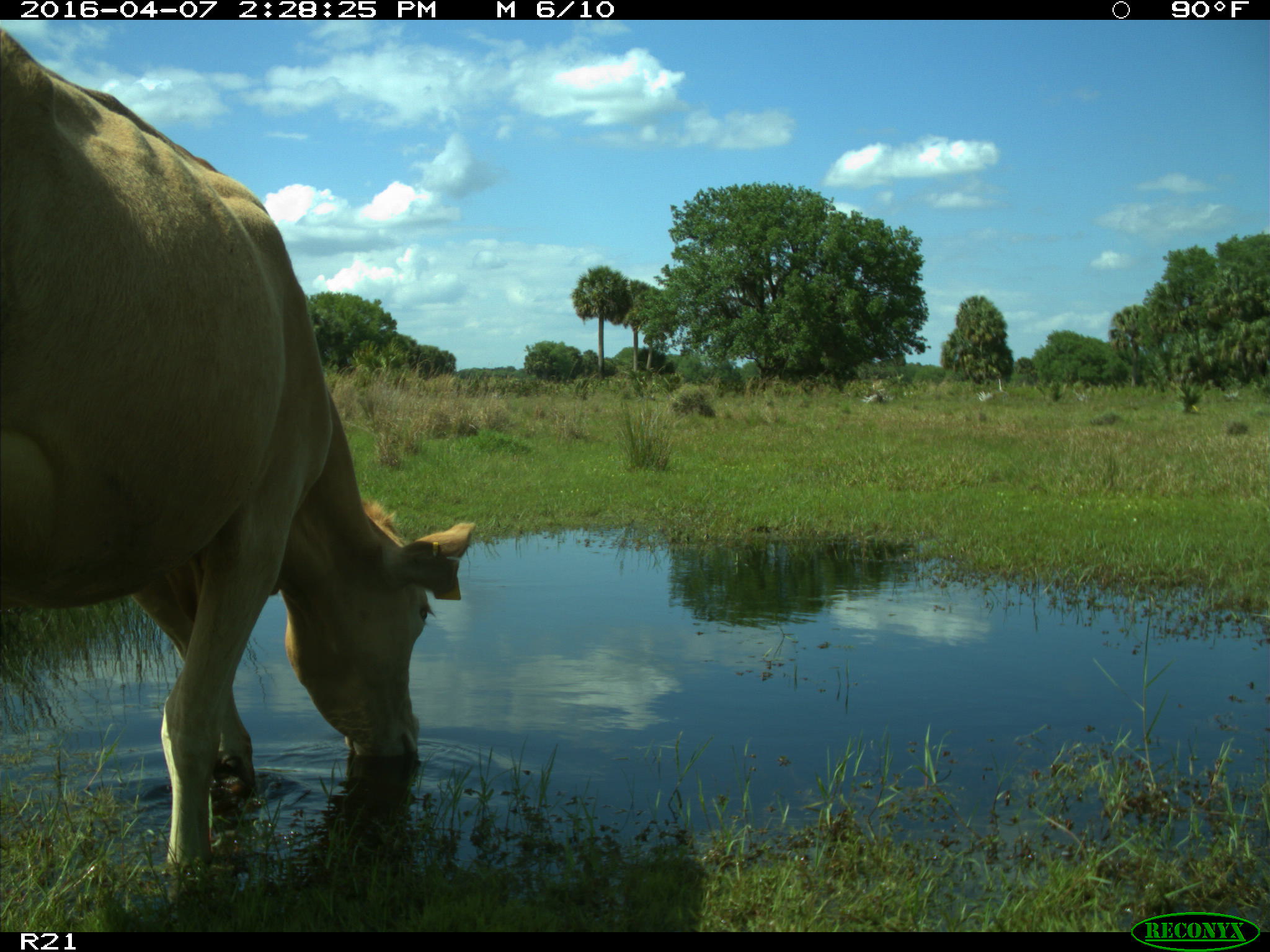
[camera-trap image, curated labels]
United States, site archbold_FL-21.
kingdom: Animalia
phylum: Chordata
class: Mammalia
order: Artiodactyla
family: Bovidae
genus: Bos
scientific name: Bos taurus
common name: domestic cow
Bos taurus (domestic cow).